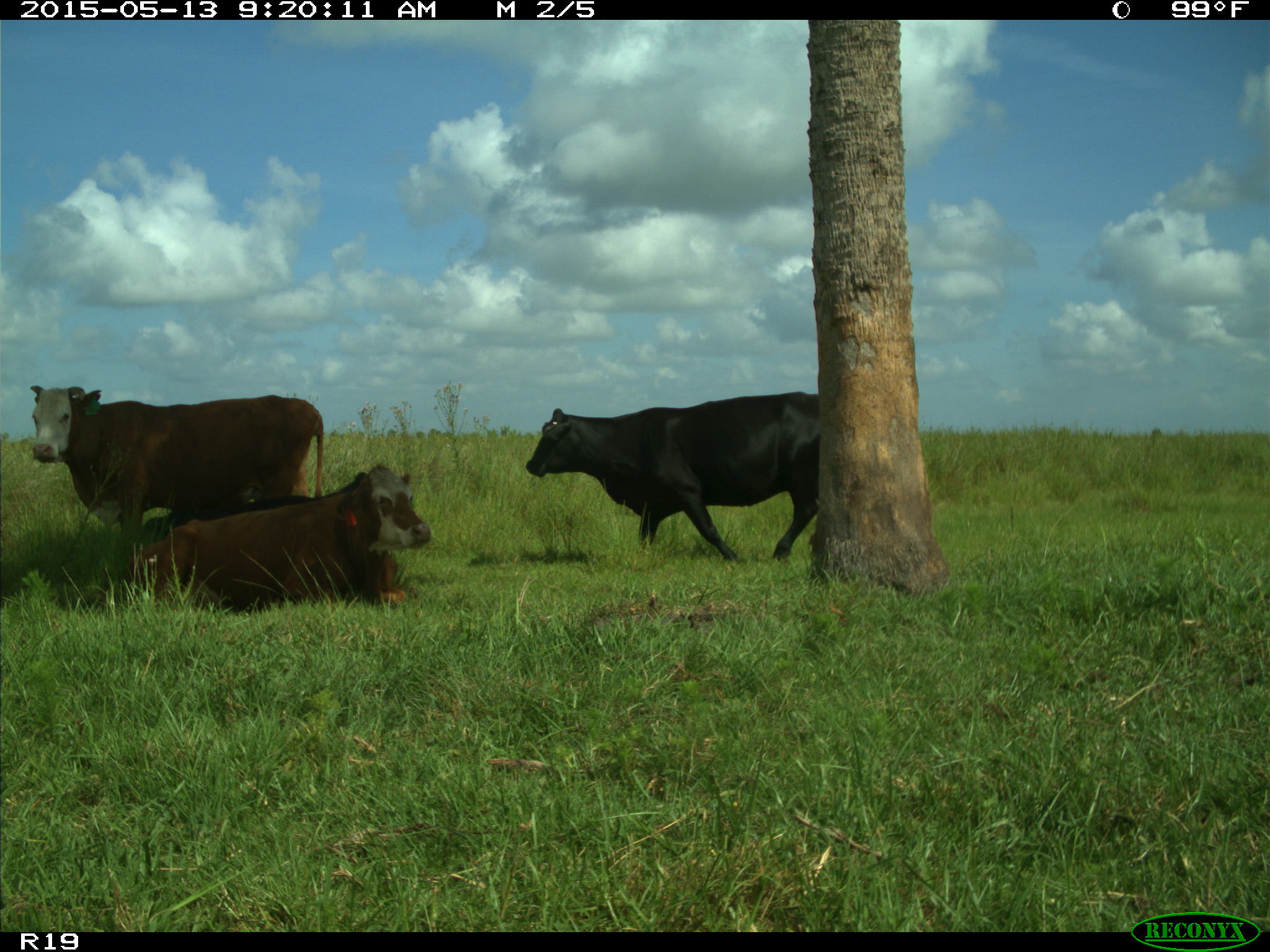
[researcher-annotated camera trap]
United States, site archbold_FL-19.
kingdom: Animalia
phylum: Chordata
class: Mammalia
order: Artiodactyla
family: Bovidae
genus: Bos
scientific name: Bos taurus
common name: domestic cow